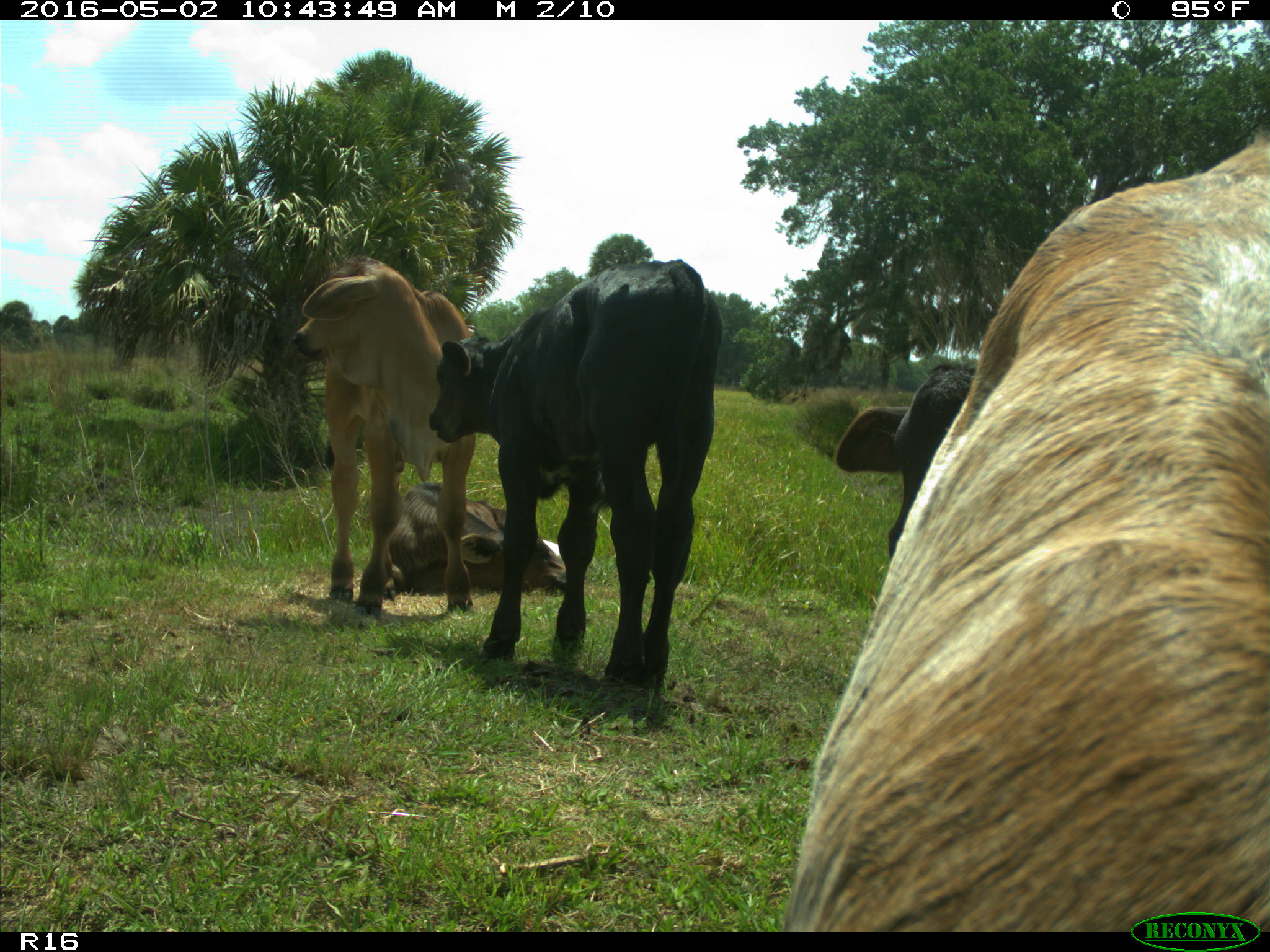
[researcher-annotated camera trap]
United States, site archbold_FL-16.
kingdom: Animalia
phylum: Chordata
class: Mammalia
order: Artiodactyla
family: Bovidae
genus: Bos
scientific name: Bos taurus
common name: domestic cow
Bos taurus (domestic cow).